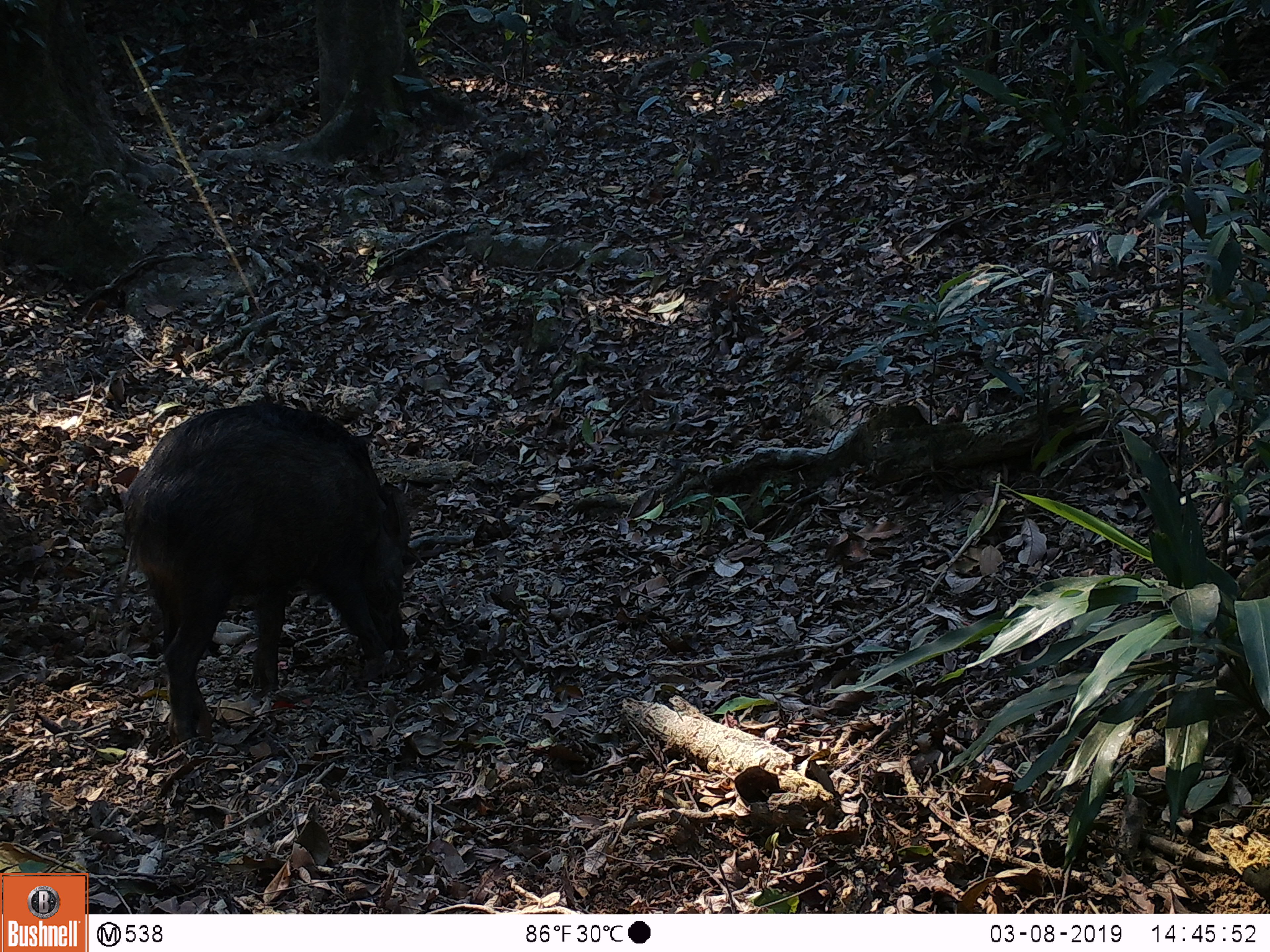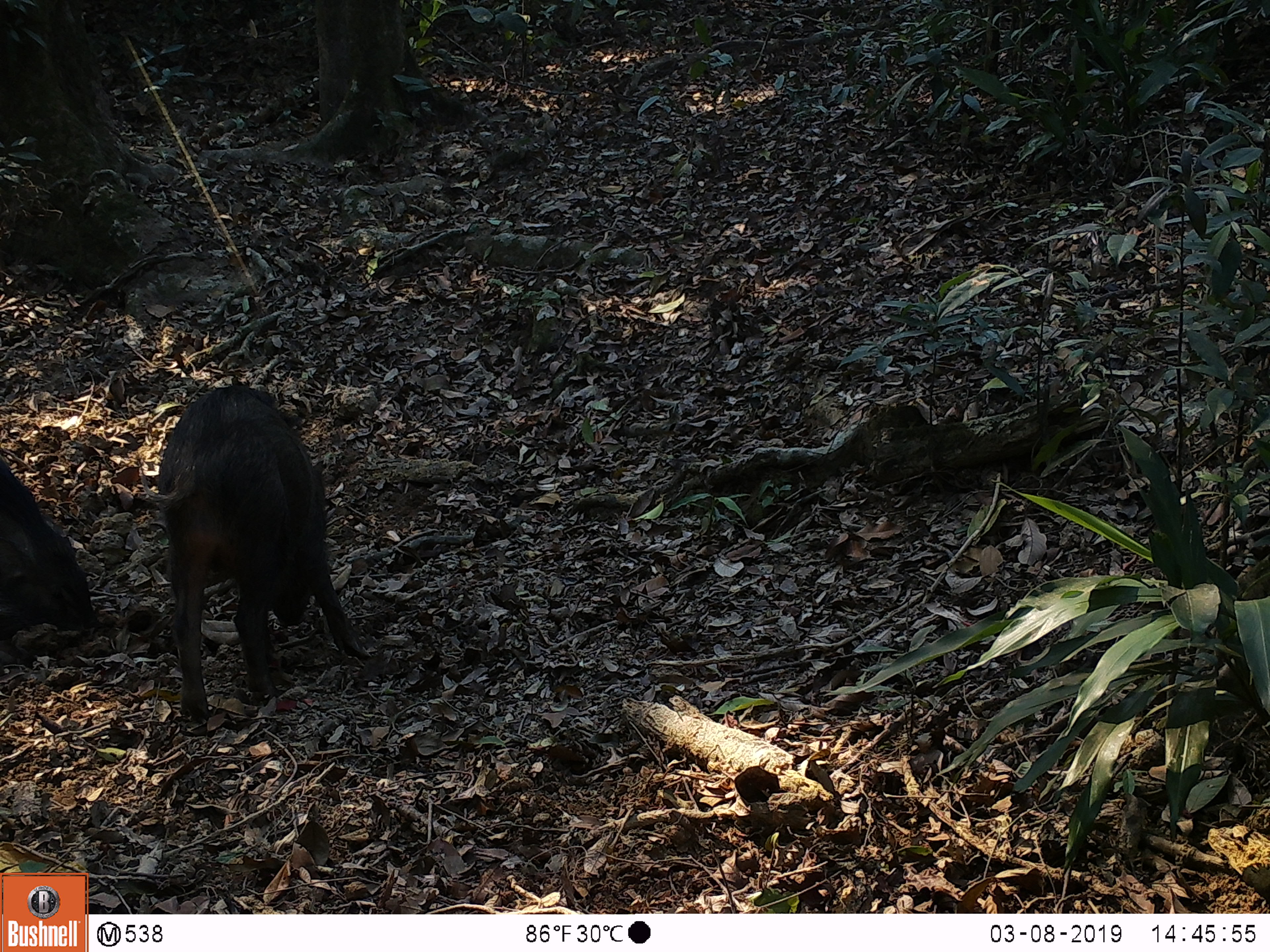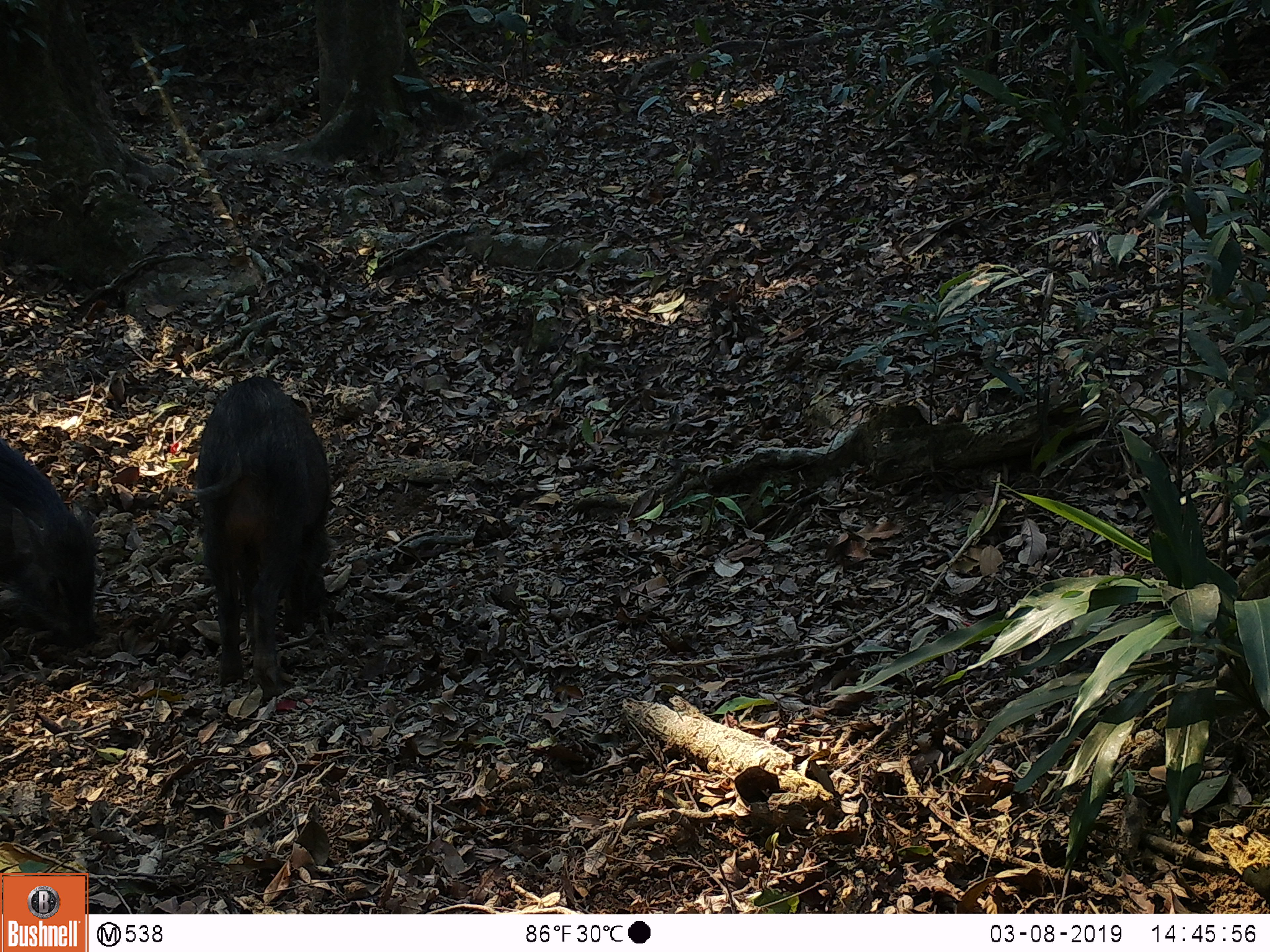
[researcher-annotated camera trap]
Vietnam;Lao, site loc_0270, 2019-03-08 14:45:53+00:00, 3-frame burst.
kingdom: Animalia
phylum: Chordata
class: Mammalia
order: Artiodactyla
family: Suidae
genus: Sus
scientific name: Sus scrofa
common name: eurasian wild pig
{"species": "eurasian wild pig (Sus scrofa)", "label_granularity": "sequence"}